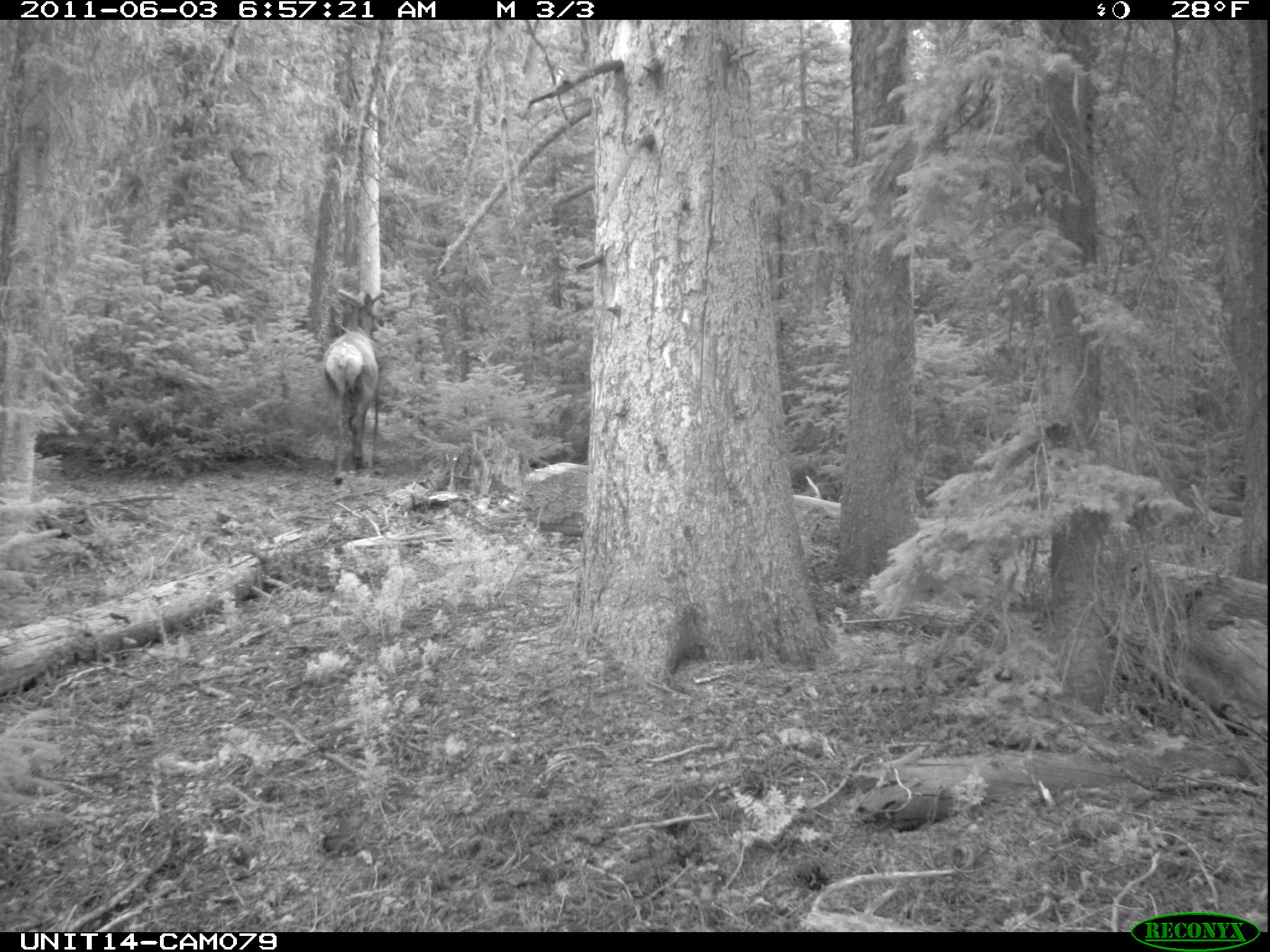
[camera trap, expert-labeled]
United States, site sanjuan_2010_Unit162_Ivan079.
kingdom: Animalia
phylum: Chordata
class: Mammalia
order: Artiodactyla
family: Cervidae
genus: Cervus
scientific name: Cervus elaphus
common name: red deer